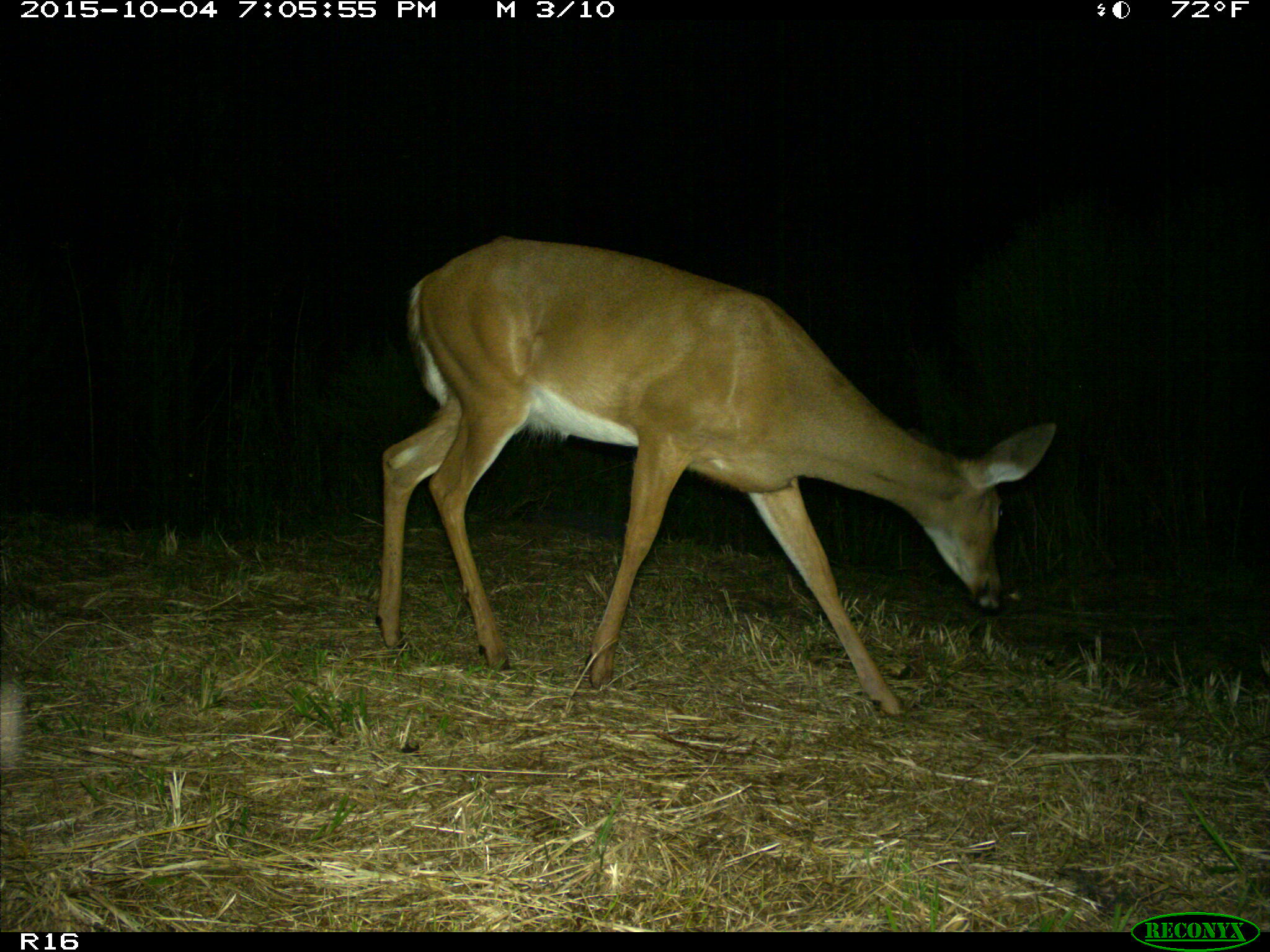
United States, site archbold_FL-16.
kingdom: Animalia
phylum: Chordata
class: Mammalia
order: Artiodactyla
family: Cervidae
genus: Odocoileus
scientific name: Odocoileus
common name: deer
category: unidentified deer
Unidentified deer (deer) (Odocoileus).